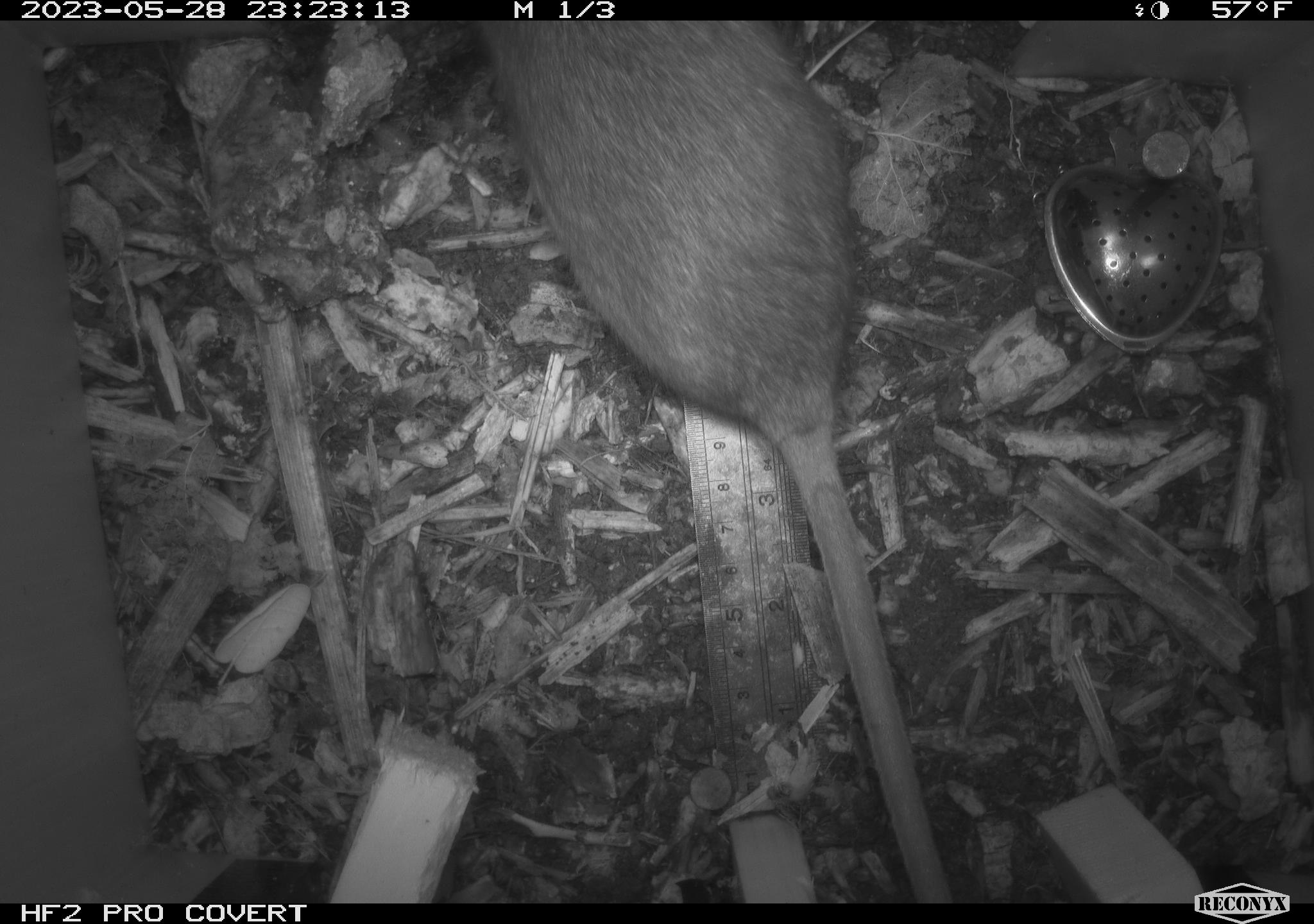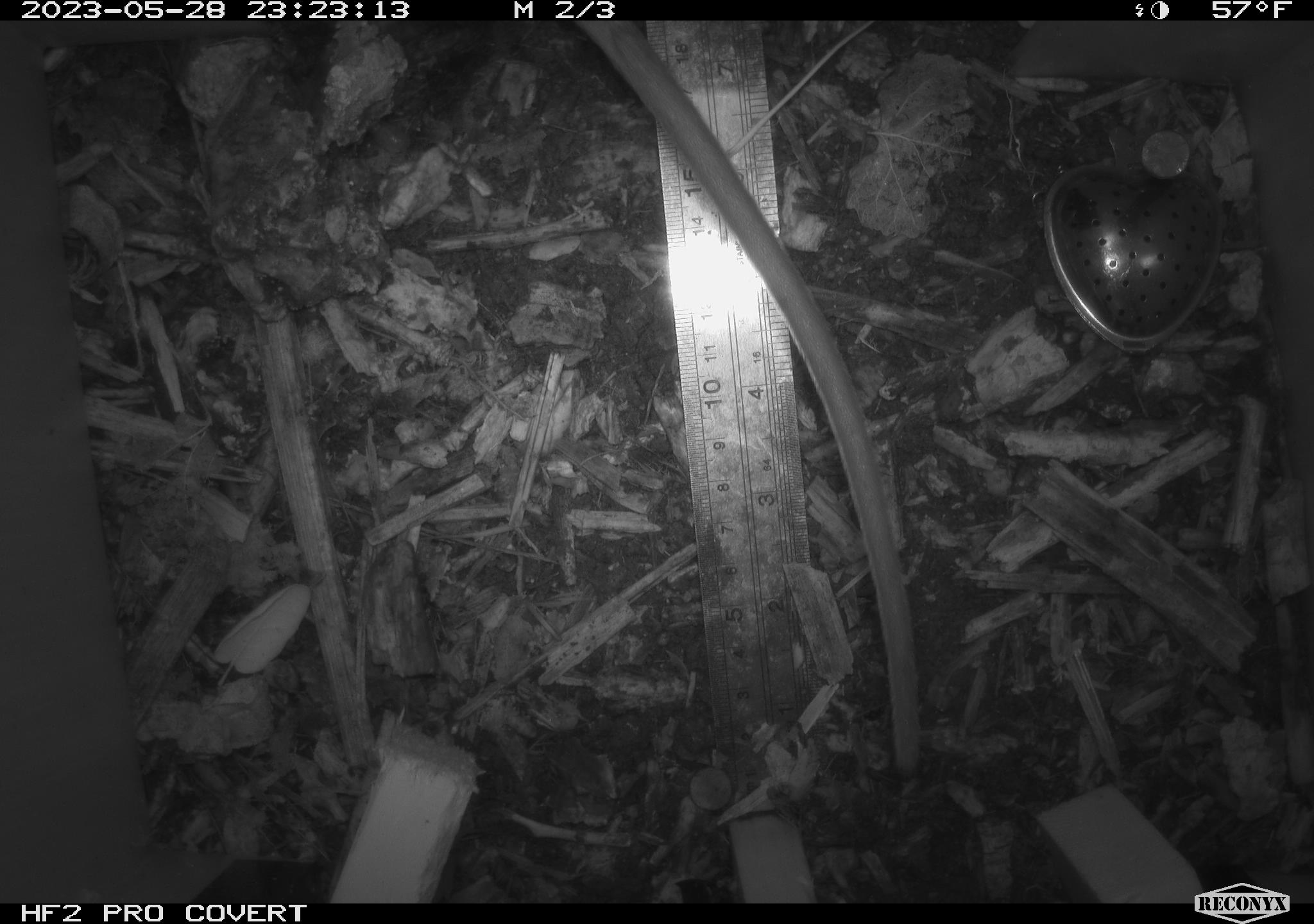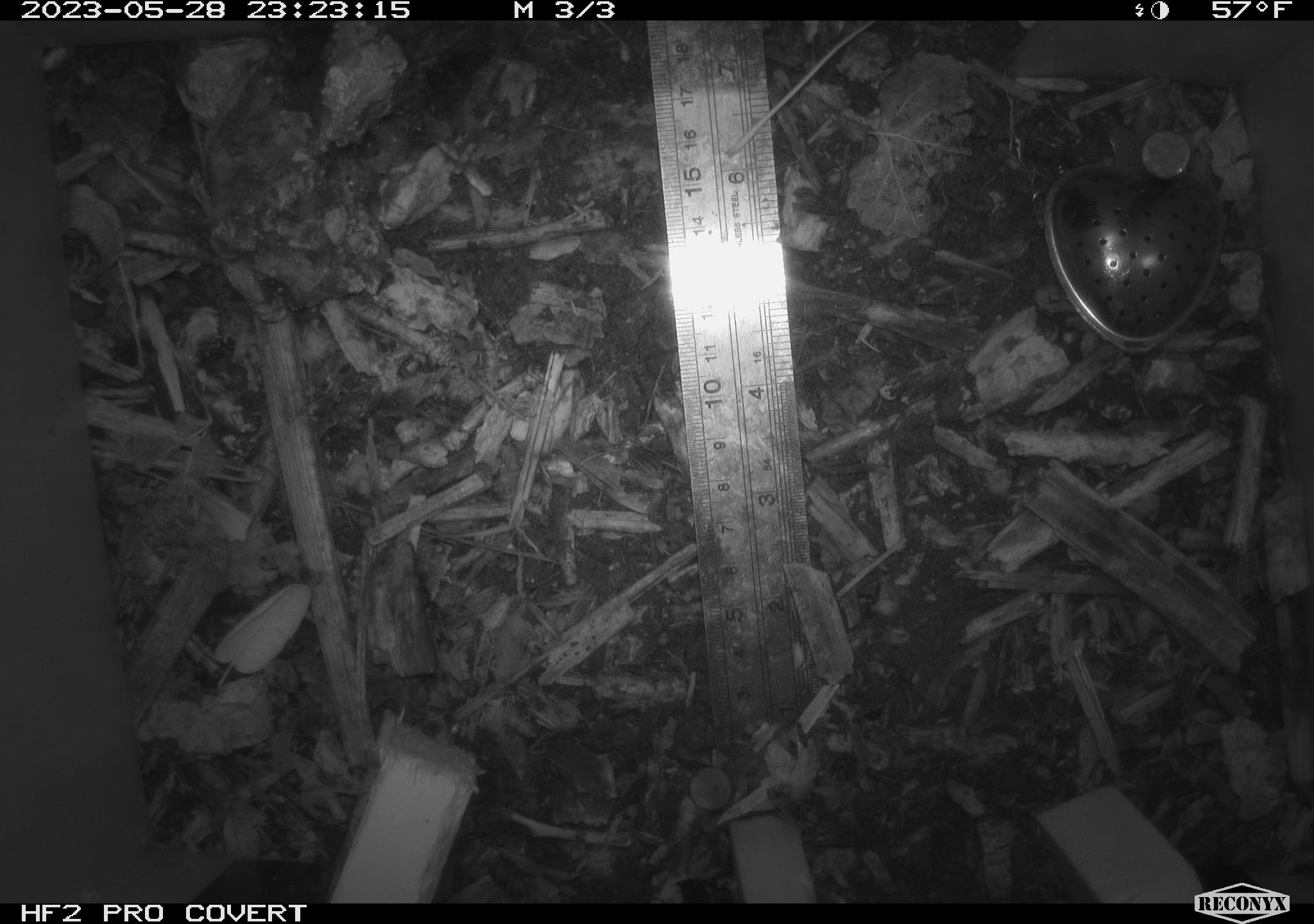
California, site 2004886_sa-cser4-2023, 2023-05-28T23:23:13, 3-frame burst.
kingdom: Animalia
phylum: Chordata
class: Mammalia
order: Rodentia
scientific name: Rodentia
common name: woodrat or rat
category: woodrat or rat species